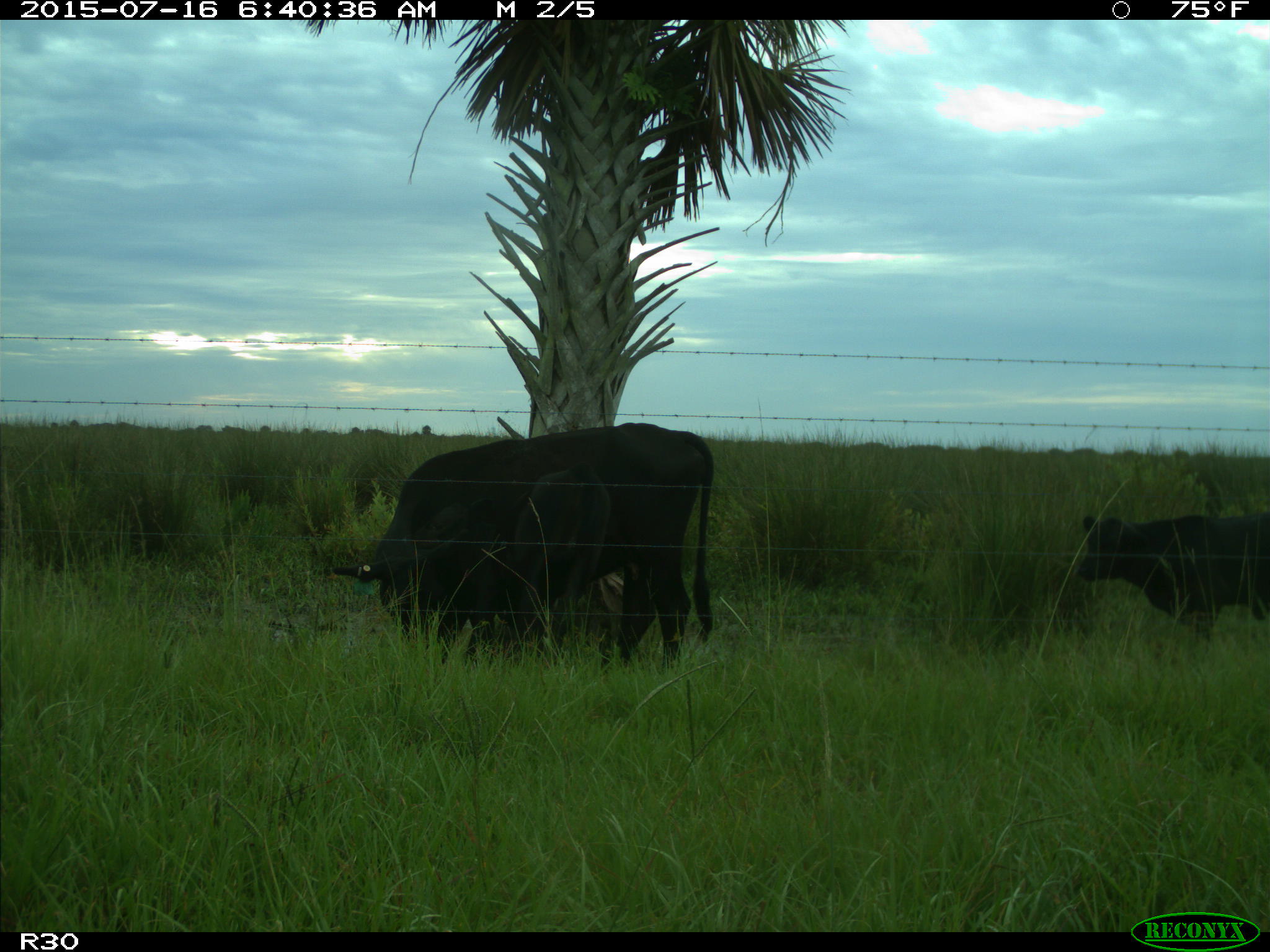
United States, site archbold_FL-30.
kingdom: Animalia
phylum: Chordata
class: Mammalia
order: Artiodactyla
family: Bovidae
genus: Bos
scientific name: Bos taurus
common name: domestic cow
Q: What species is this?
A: Bos taurus (domestic cow).